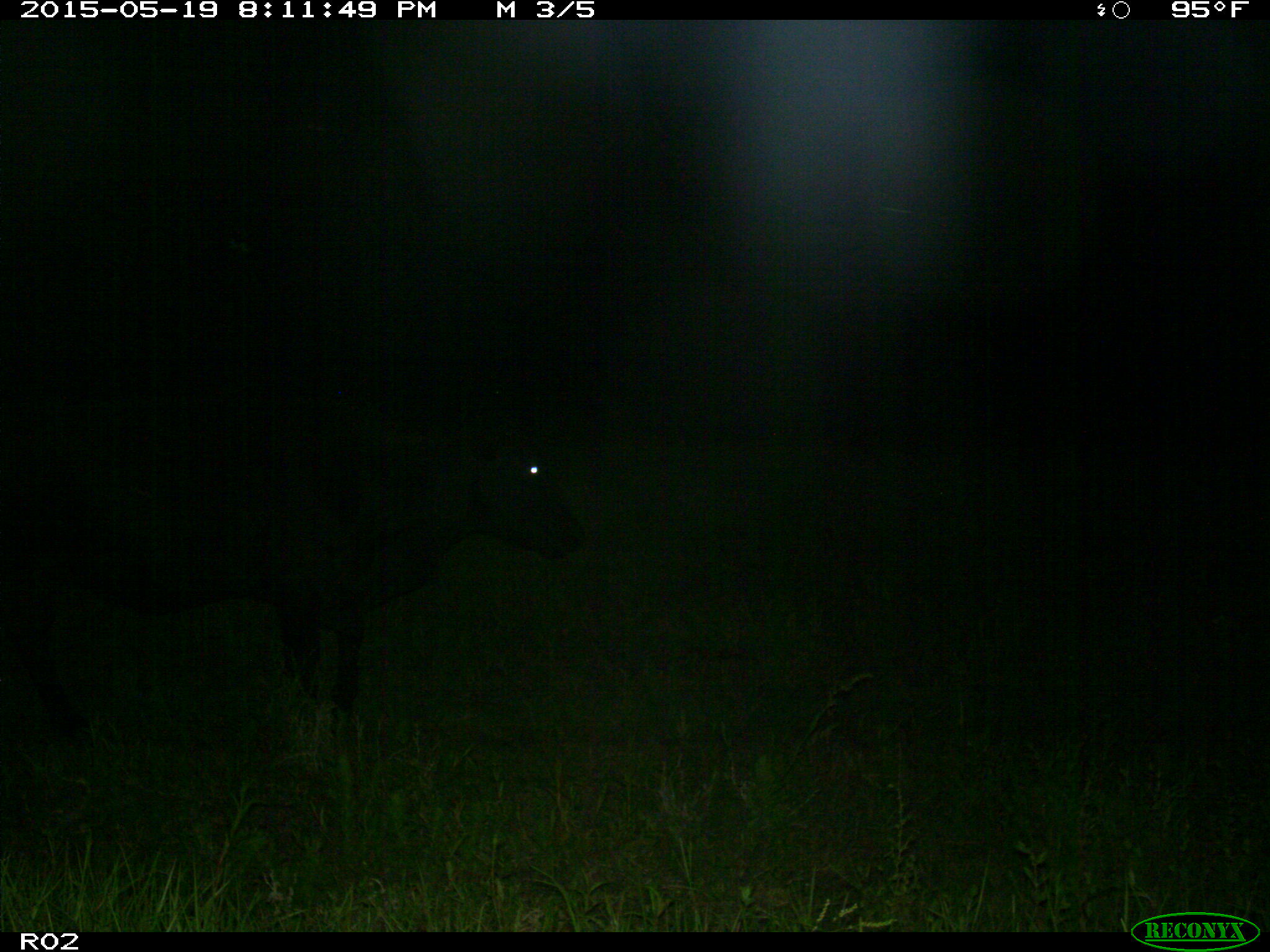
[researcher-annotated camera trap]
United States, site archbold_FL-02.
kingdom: Animalia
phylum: Chordata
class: Mammalia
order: Artiodactyla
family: Bovidae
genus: Bos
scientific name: Bos taurus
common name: domestic cow